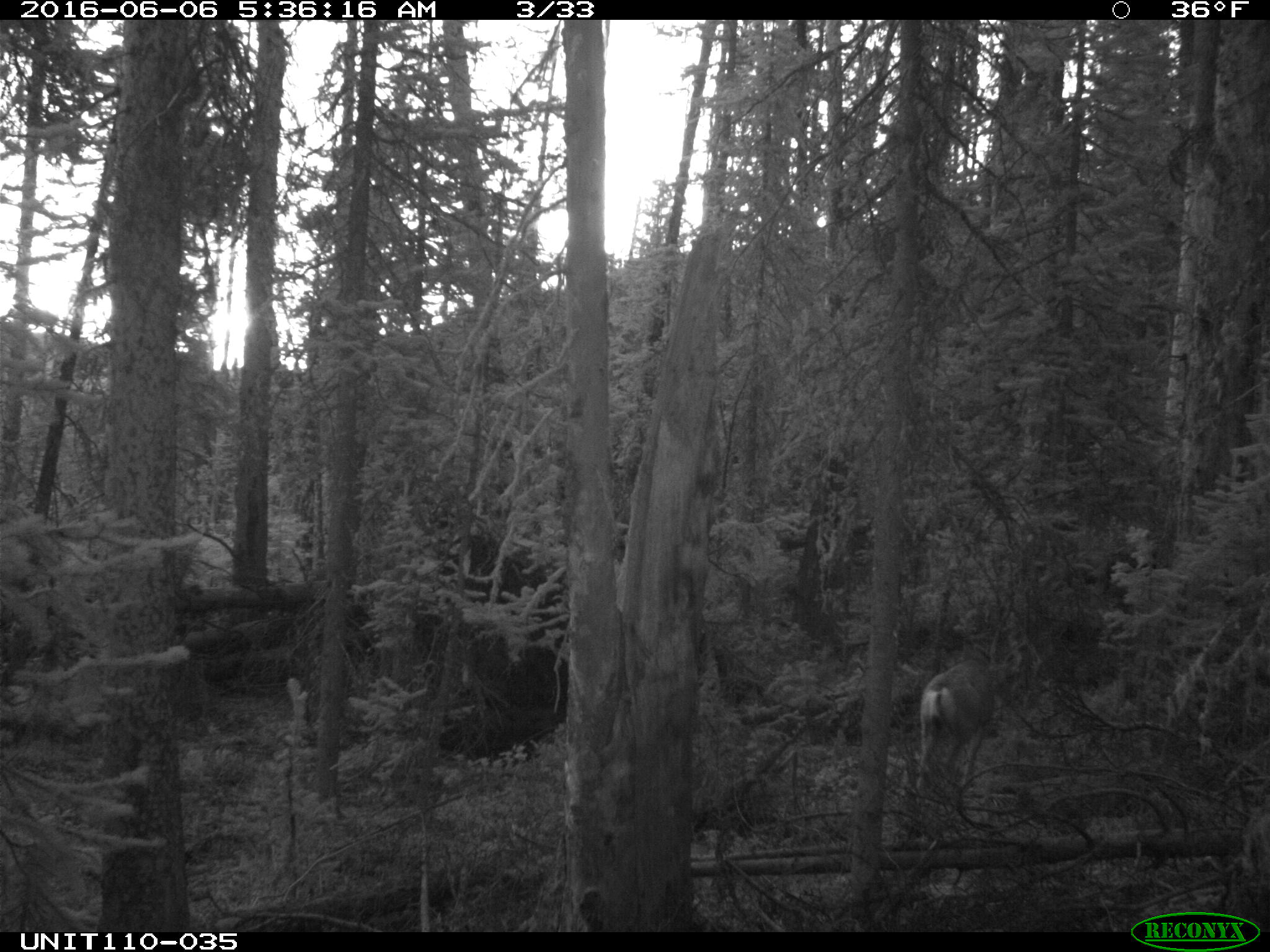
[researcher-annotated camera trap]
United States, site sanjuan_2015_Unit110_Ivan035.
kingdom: Animalia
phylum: Chordata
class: Mammalia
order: Artiodactyla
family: Cervidae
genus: Odocoileus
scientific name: Odocoileus hemionus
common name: mule deer